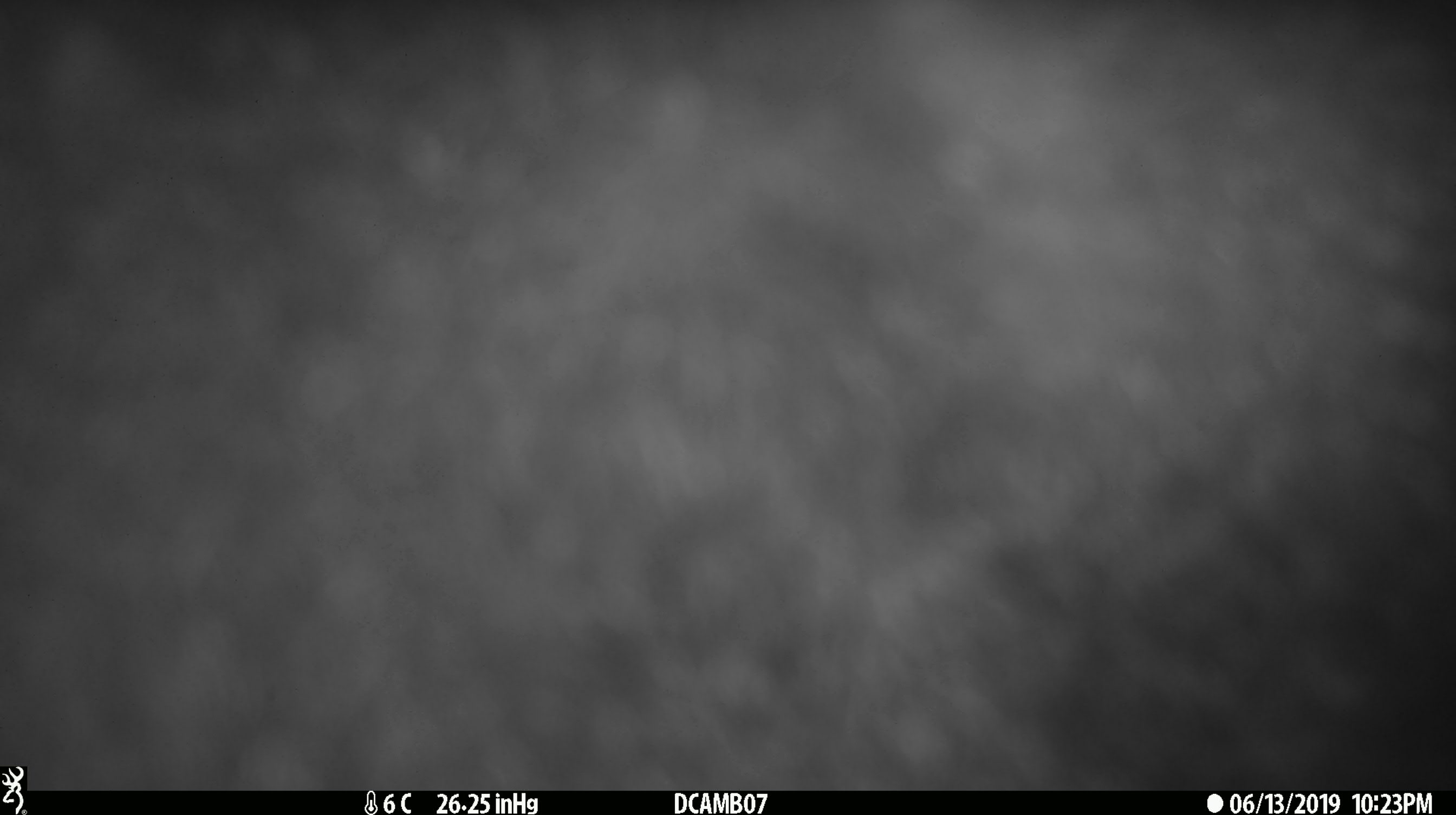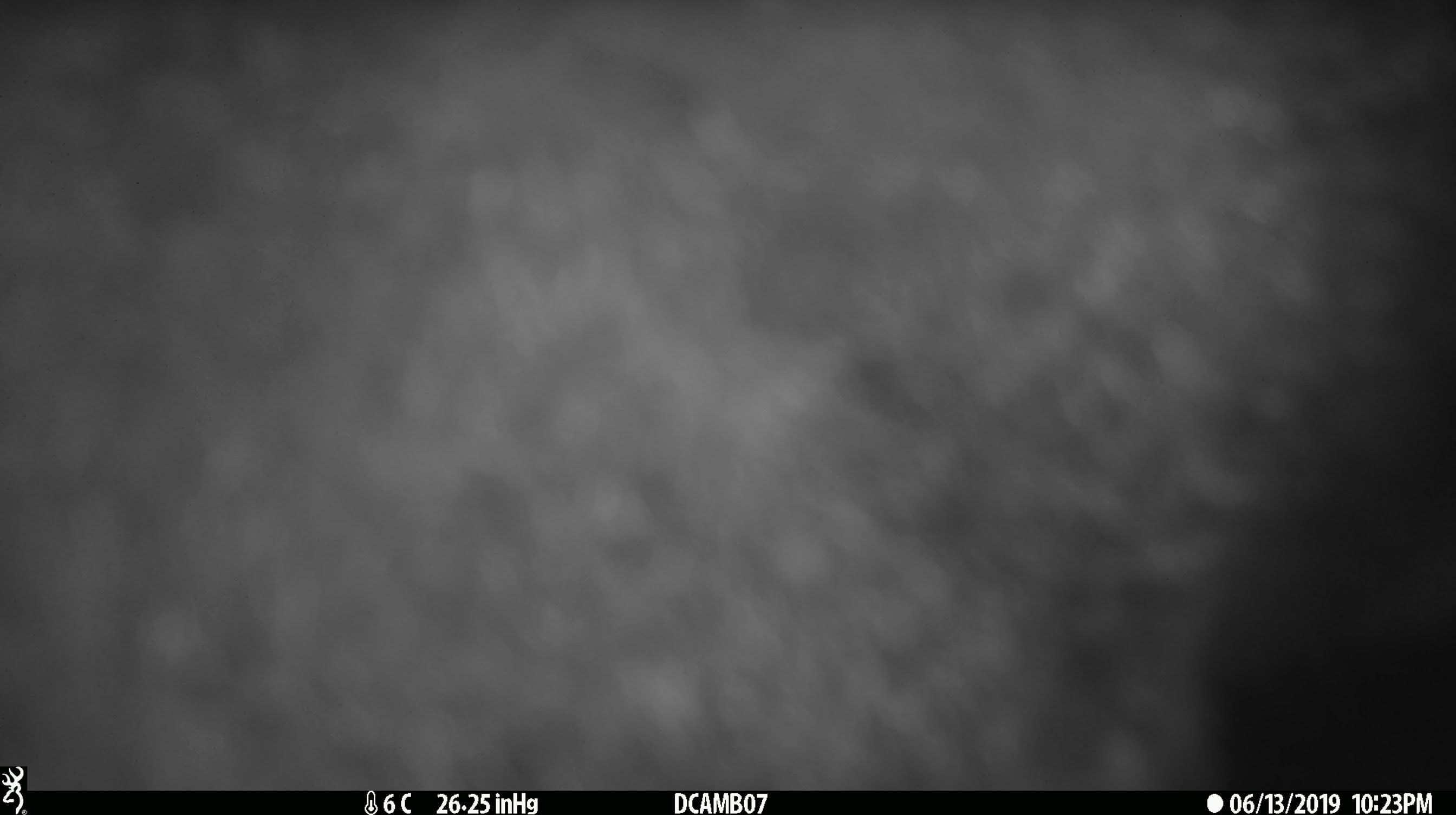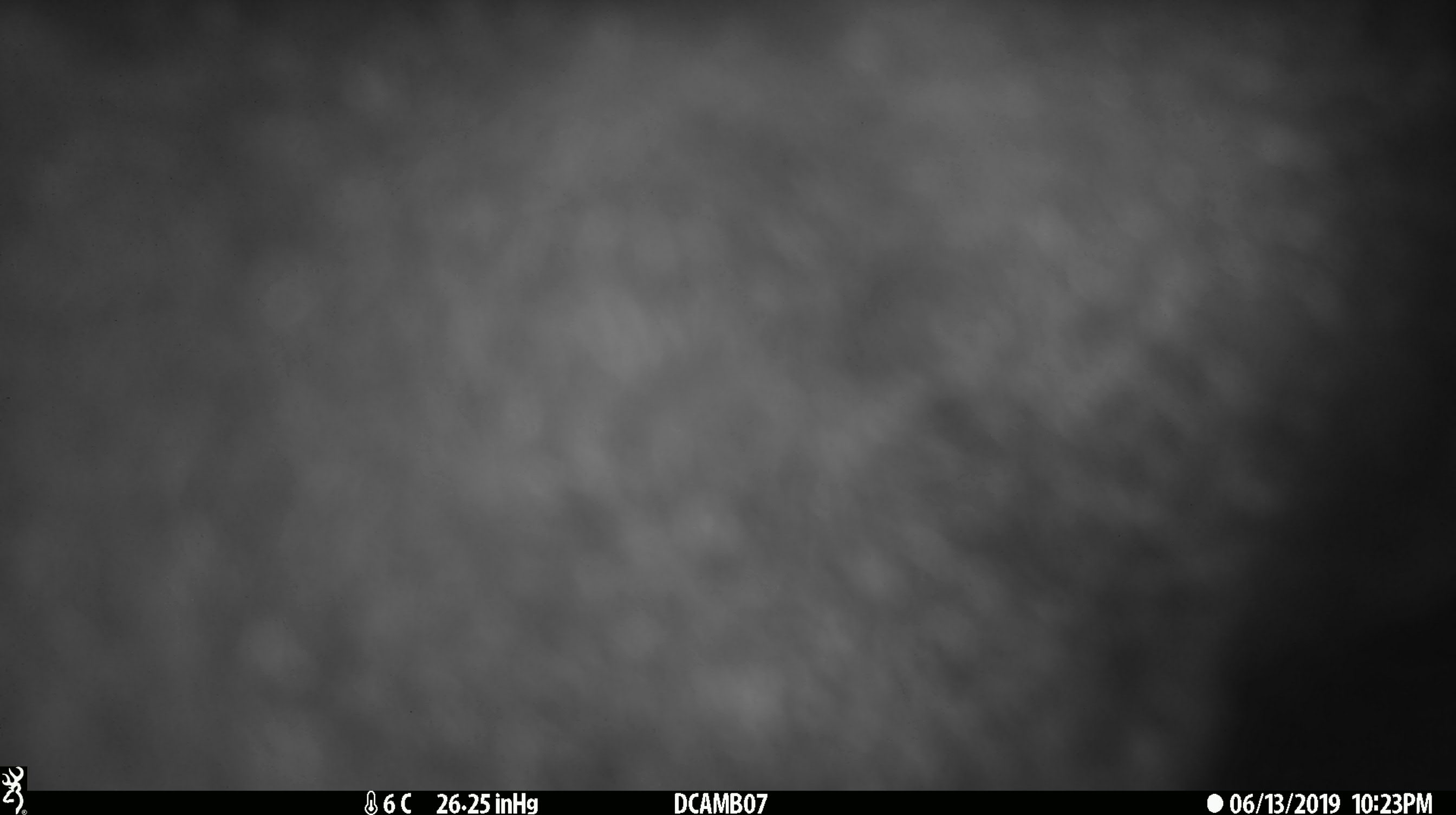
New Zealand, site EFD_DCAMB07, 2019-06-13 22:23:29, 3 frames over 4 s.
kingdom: Animalia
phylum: Chordata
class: Mammalia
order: Diprotodontia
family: Phalangeridae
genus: Trichosurus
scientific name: Trichosurus vulpecula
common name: common brushtail possum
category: possum